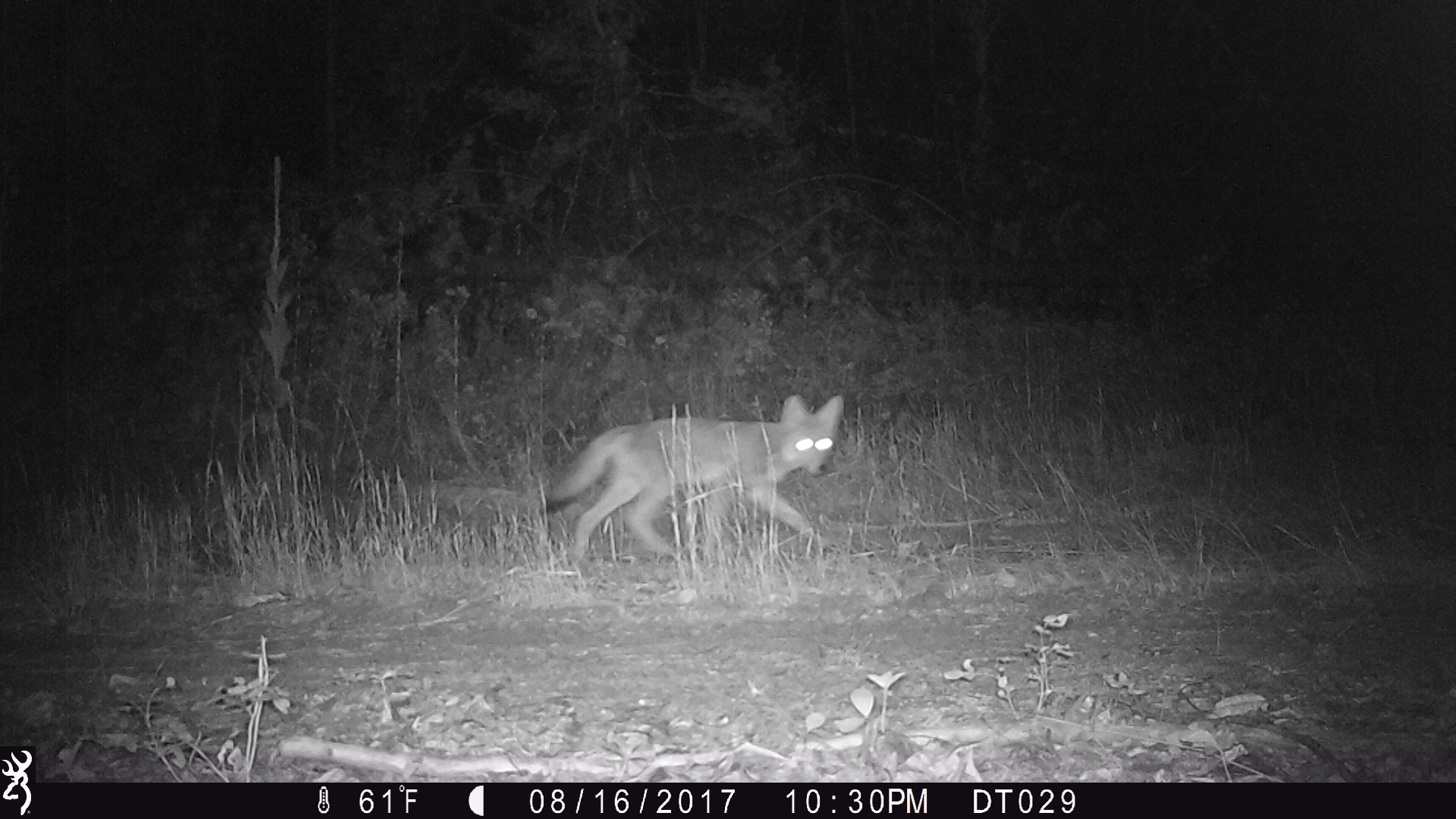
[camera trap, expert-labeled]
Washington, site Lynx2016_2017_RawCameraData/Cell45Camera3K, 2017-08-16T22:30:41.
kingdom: Animalia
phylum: Chordata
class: Mammalia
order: Carnivora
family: Canidae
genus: Canis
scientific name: Canis latrans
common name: coyote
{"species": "Canis latrans (coyote)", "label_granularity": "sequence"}